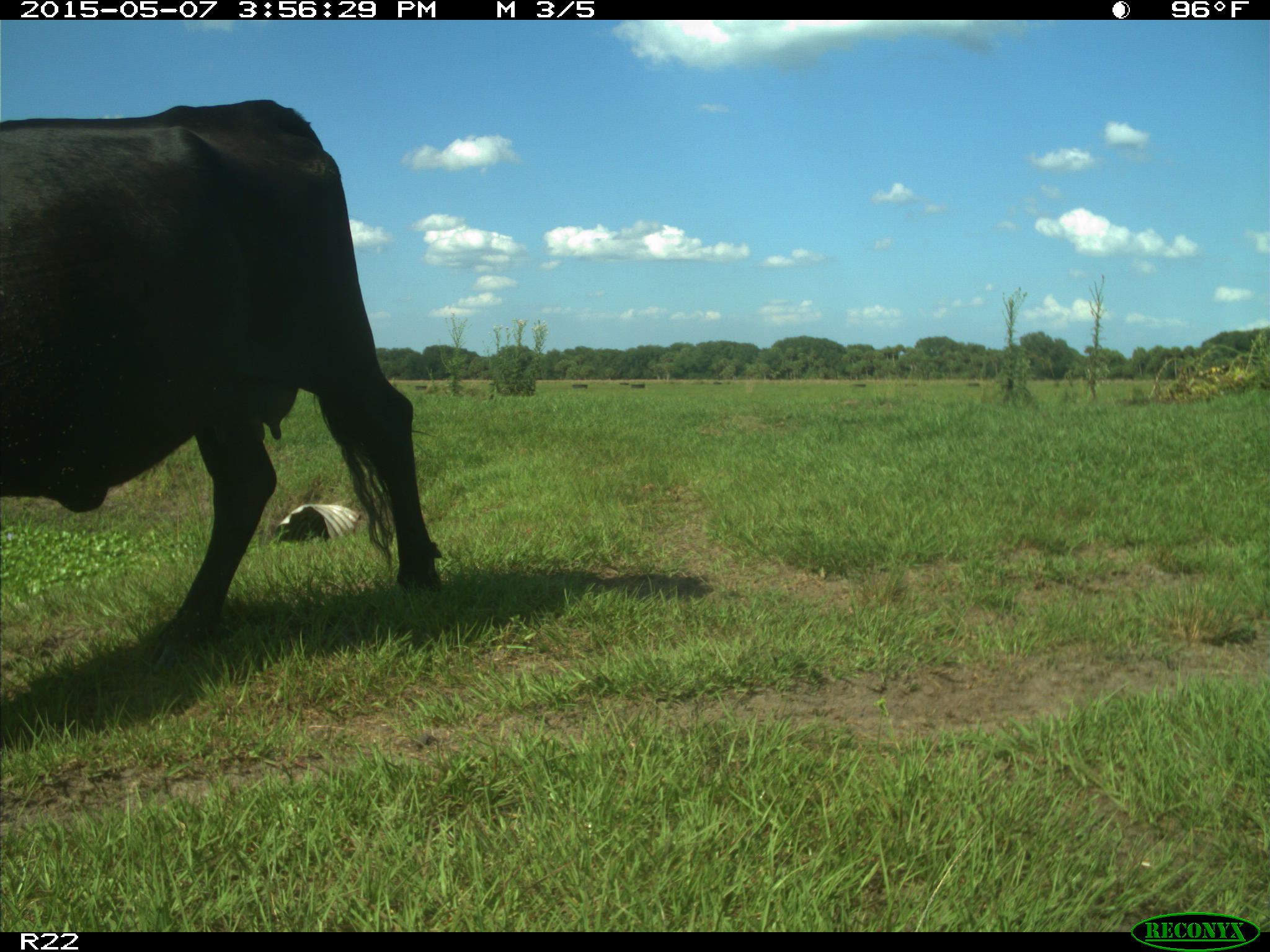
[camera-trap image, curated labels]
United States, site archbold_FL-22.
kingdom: Animalia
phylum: Chordata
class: Mammalia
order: Artiodactyla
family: Bovidae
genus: Bos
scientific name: Bos taurus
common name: domestic cow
Bos taurus (domestic cow).